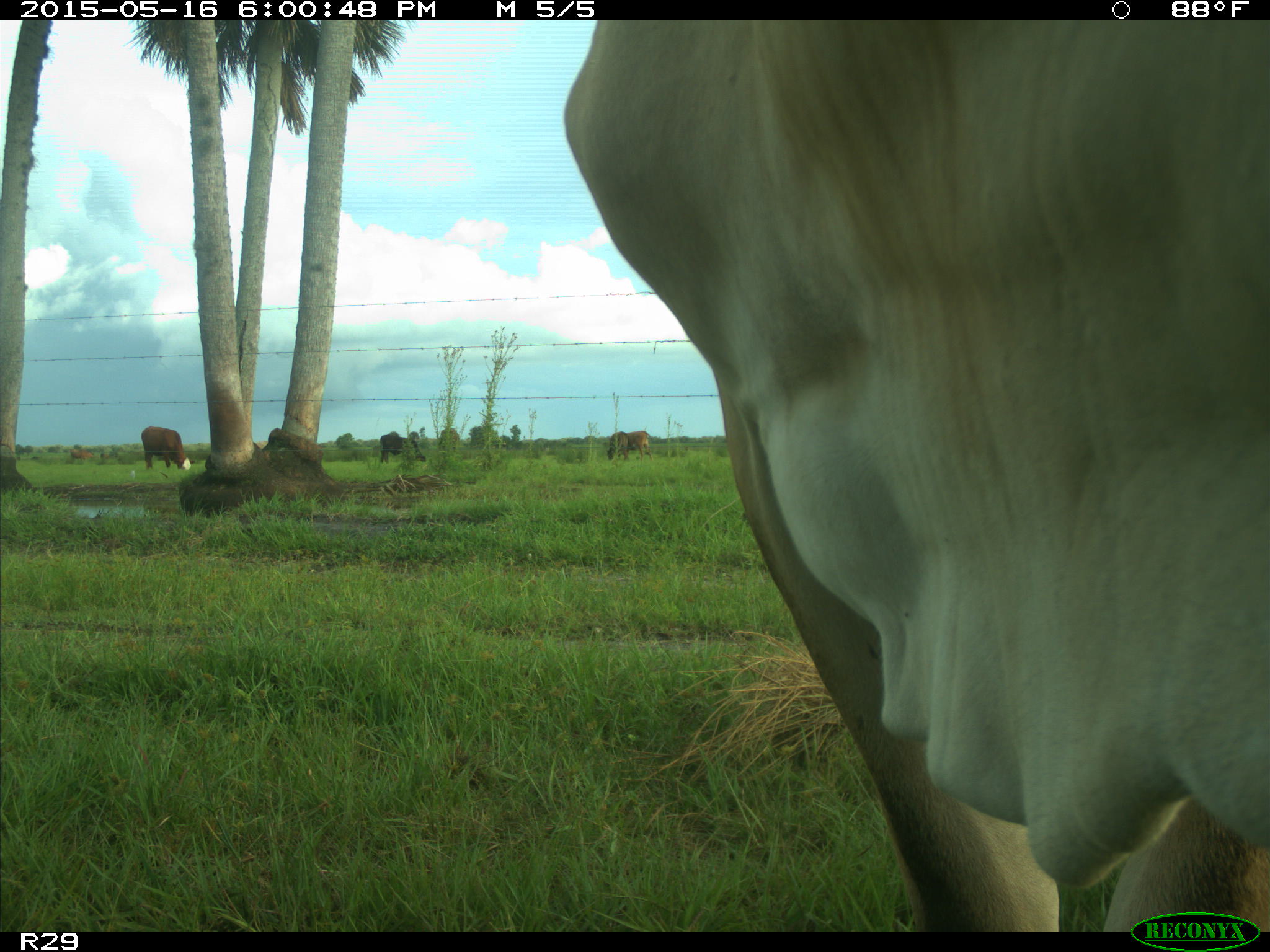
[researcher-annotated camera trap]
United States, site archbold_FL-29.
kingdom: Animalia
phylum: Chordata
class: Mammalia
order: Artiodactyla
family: Bovidae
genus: Bos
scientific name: Bos taurus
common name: domestic cow